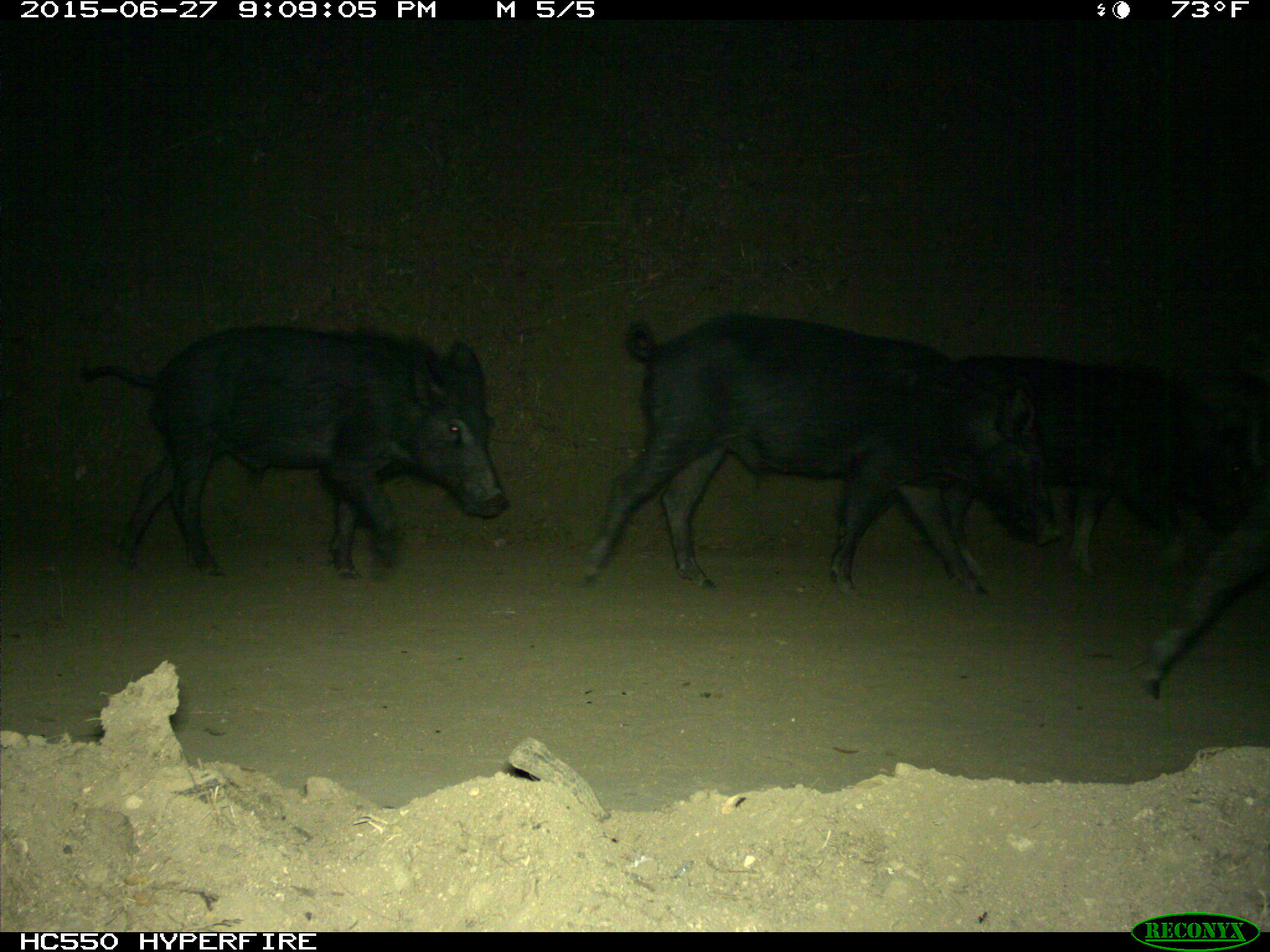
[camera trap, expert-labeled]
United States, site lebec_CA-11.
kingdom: Animalia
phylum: Chordata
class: Mammalia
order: Artiodactyla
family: Suidae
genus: Sus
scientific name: Sus scrofa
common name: wild boar